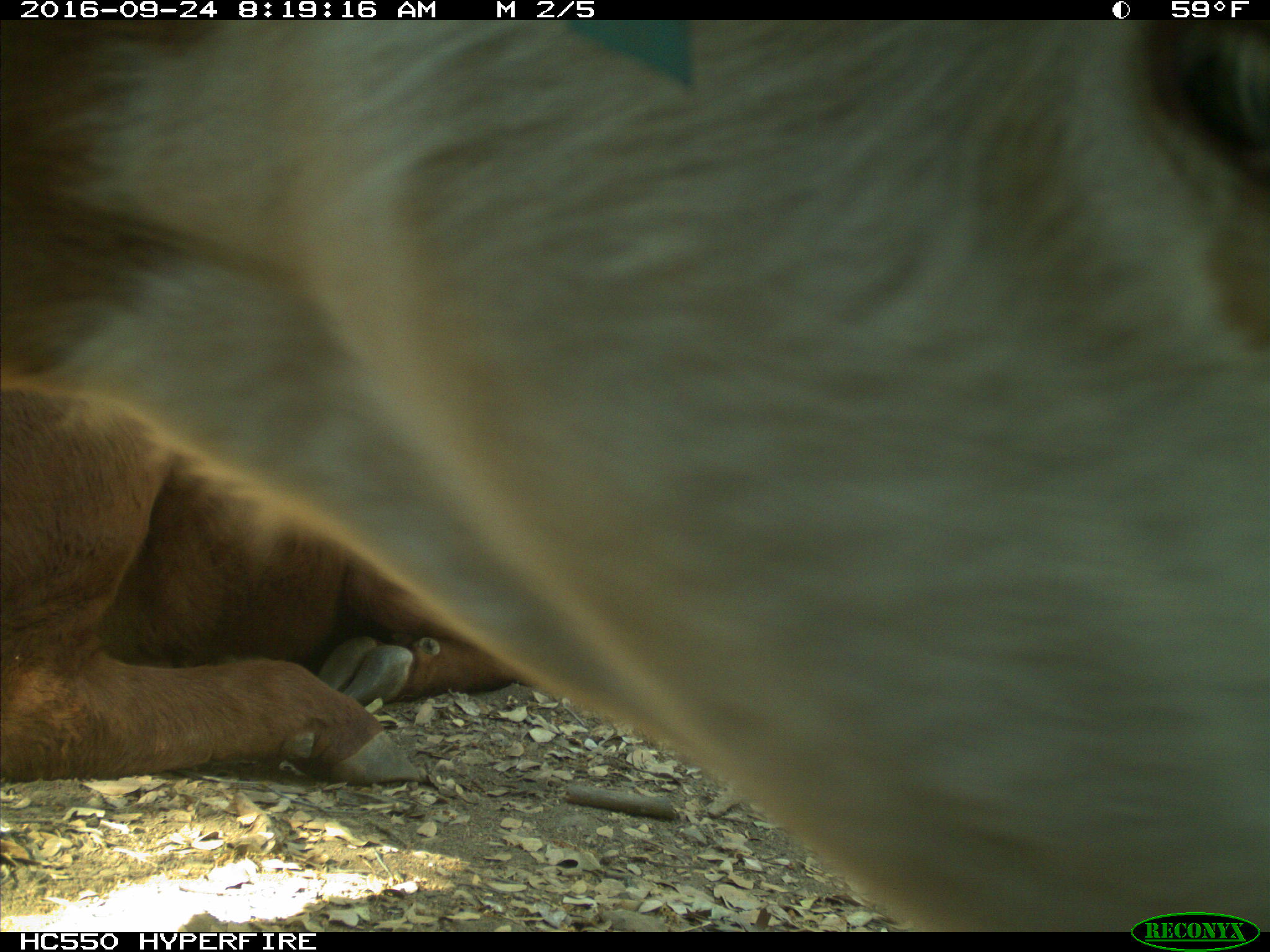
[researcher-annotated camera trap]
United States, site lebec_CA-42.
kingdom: Animalia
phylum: Chordata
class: Mammalia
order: Artiodactyla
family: Bovidae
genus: Bos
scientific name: Bos taurus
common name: domestic cow